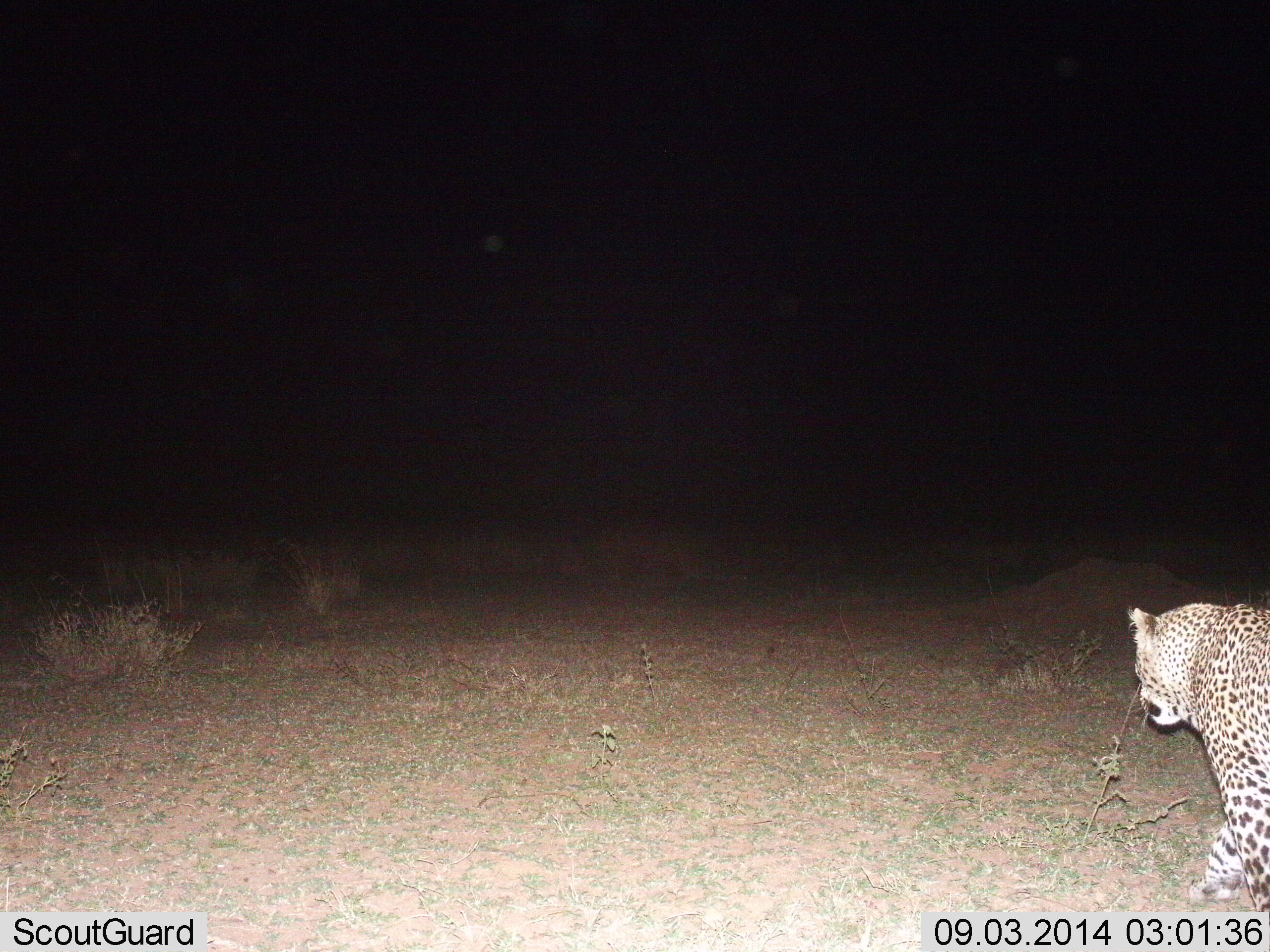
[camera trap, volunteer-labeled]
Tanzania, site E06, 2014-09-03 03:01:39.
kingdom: Animalia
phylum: Chordata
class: Mammalia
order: Carnivora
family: Felidae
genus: Panthera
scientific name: Panthera pardus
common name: leopard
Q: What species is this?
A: Leopard (Panthera pardus).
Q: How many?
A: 1.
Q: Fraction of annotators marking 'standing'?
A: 10%.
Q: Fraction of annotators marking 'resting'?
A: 0%.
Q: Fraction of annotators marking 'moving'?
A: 90%.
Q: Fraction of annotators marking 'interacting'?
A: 0%.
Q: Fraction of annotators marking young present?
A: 0%.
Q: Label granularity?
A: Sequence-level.